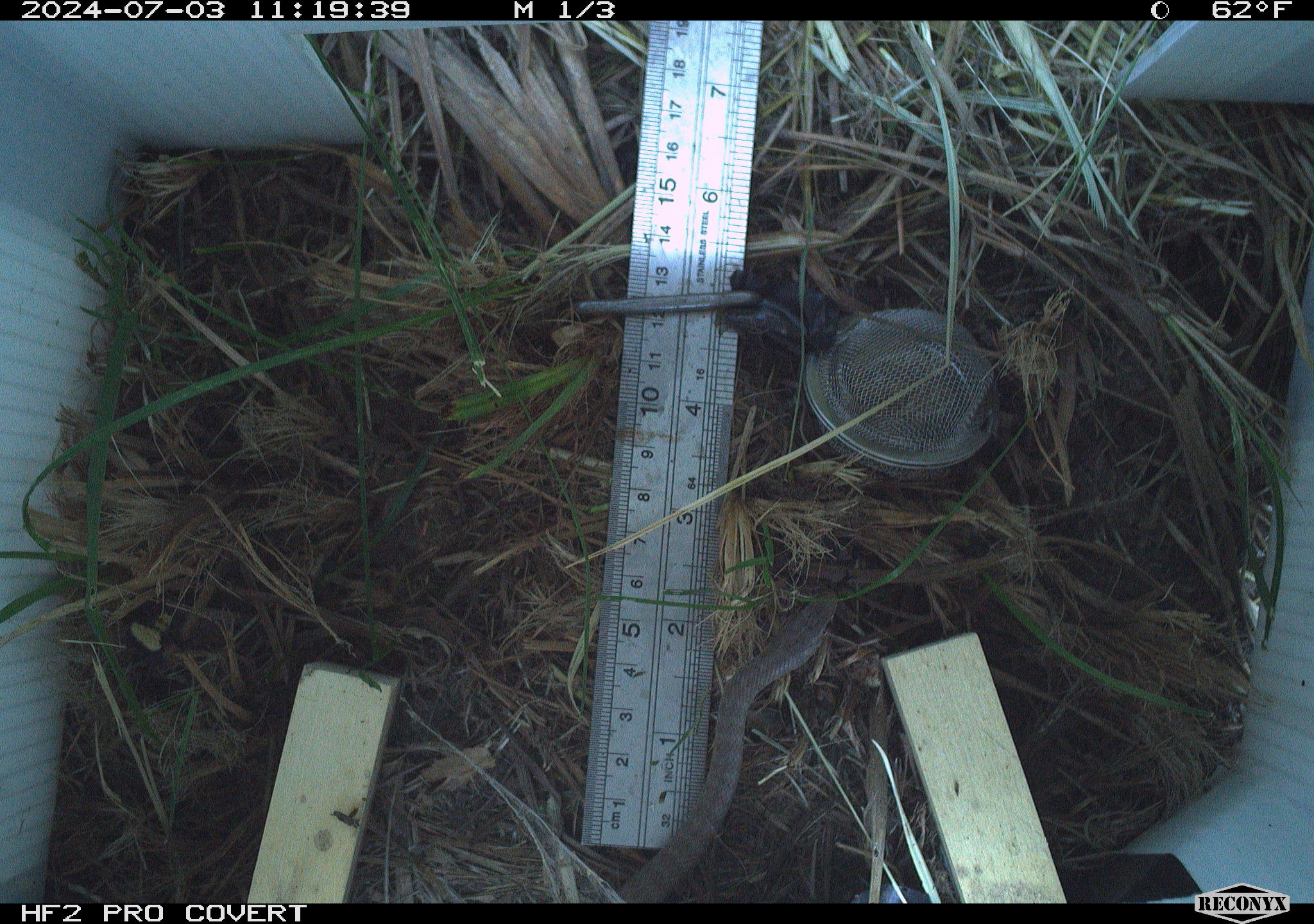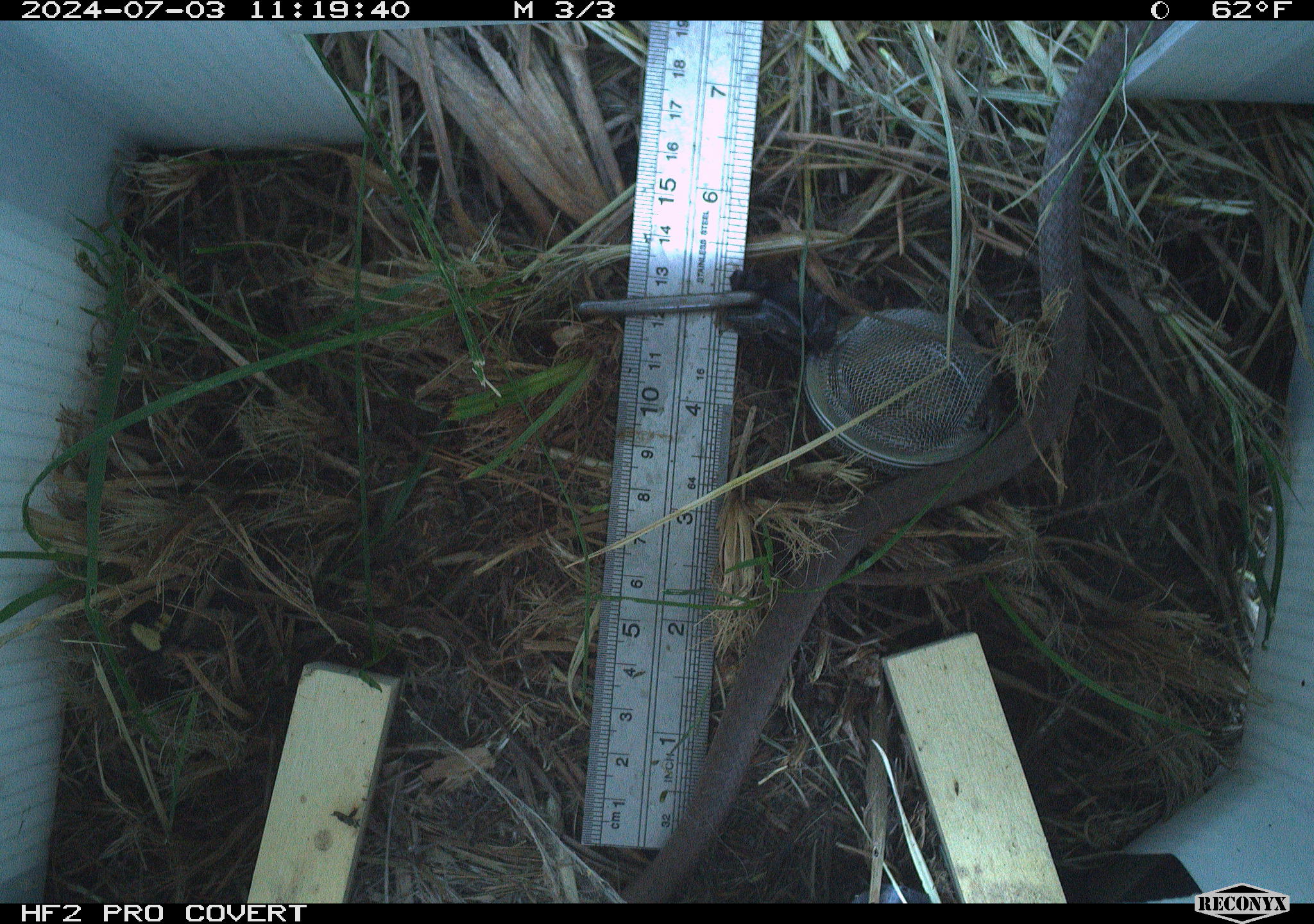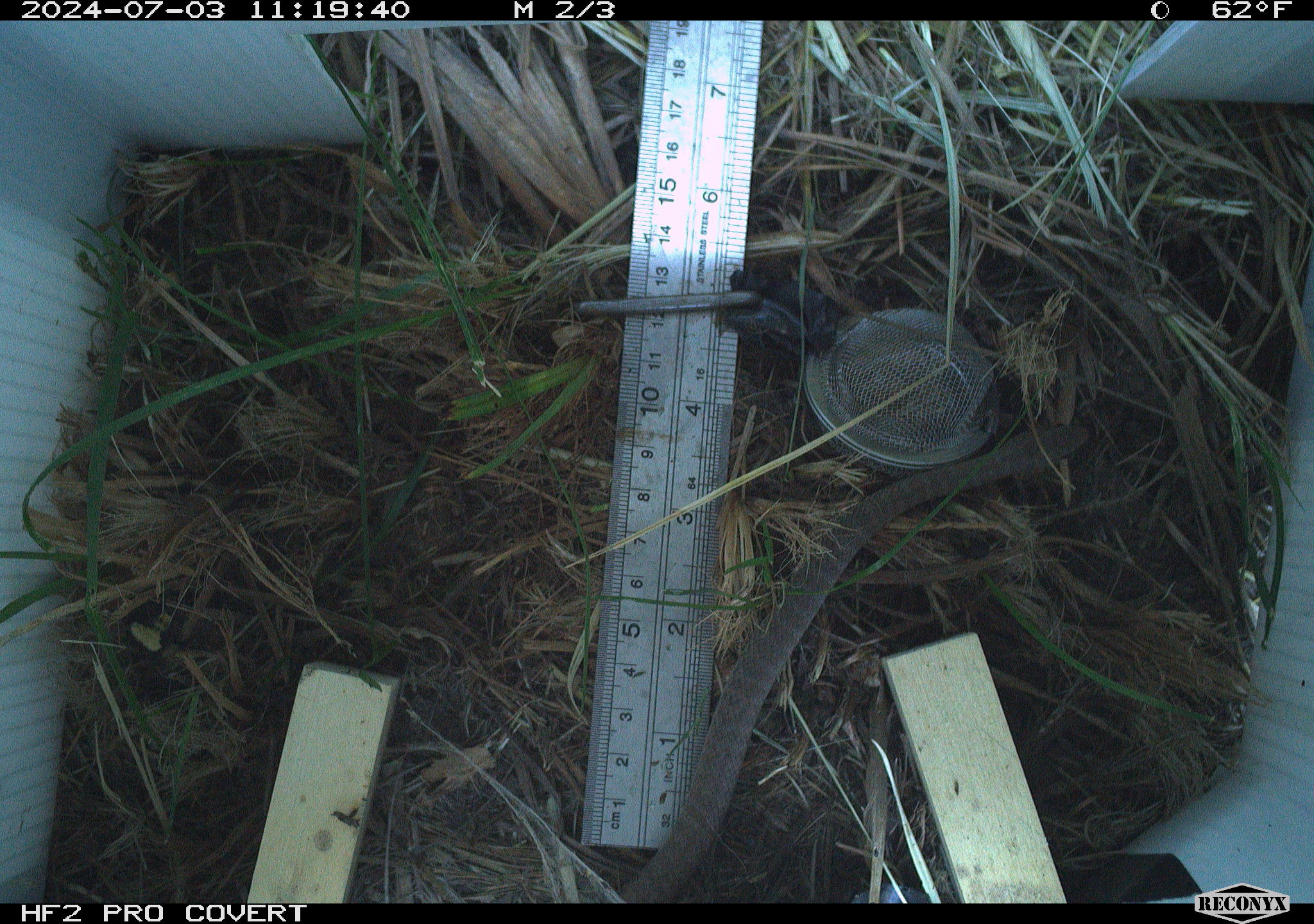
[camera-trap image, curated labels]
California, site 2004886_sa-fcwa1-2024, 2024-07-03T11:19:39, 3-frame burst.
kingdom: Animalia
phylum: Chordata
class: Reptilia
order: Squamata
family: Colubridae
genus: Coluber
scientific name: Coluber constrictor mormon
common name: western yellow-bellied racer